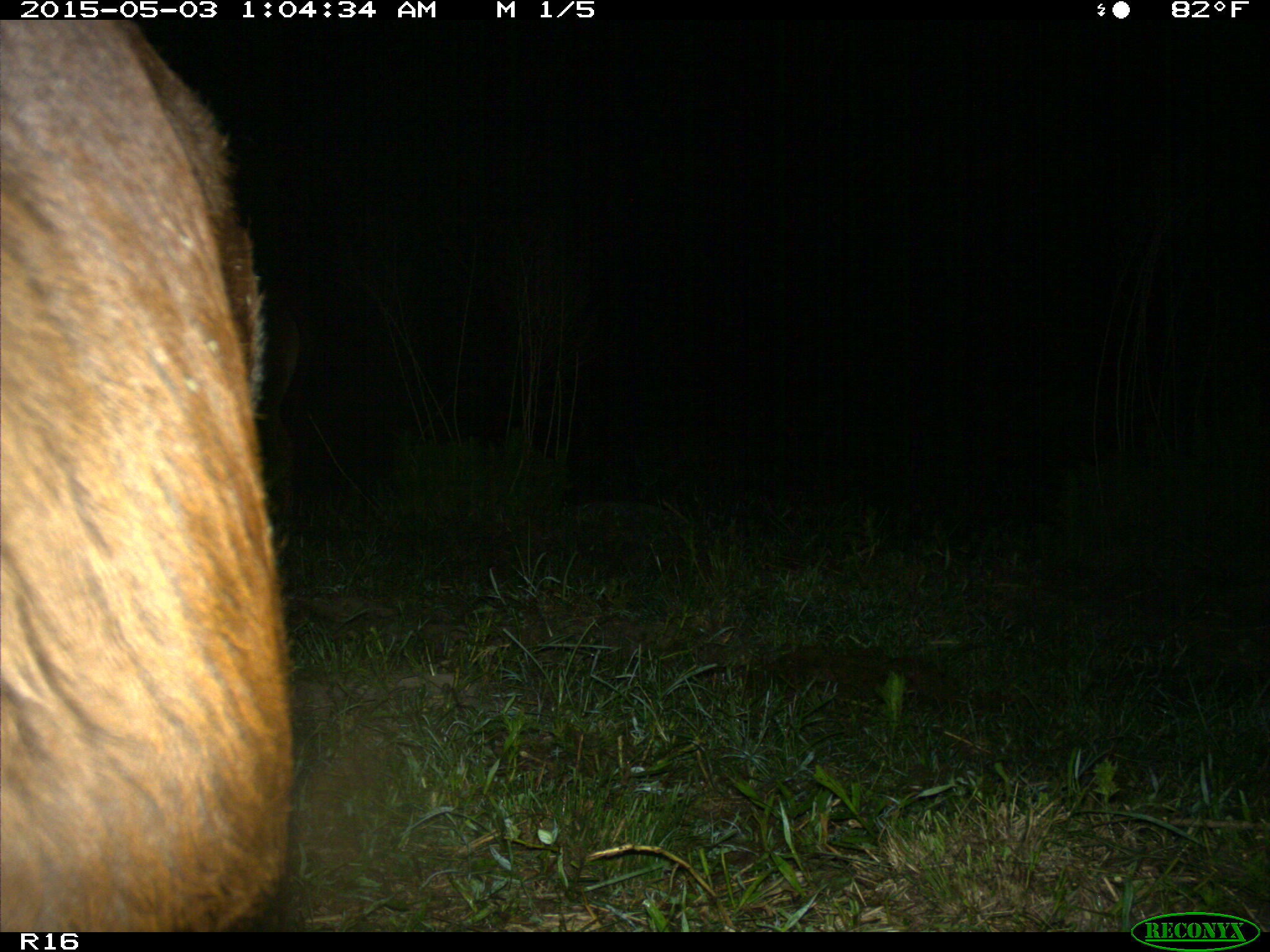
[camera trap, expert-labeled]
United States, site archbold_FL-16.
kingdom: Animalia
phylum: Chordata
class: Mammalia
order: Artiodactyla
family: Bovidae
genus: Bos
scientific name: Bos taurus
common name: domestic cow